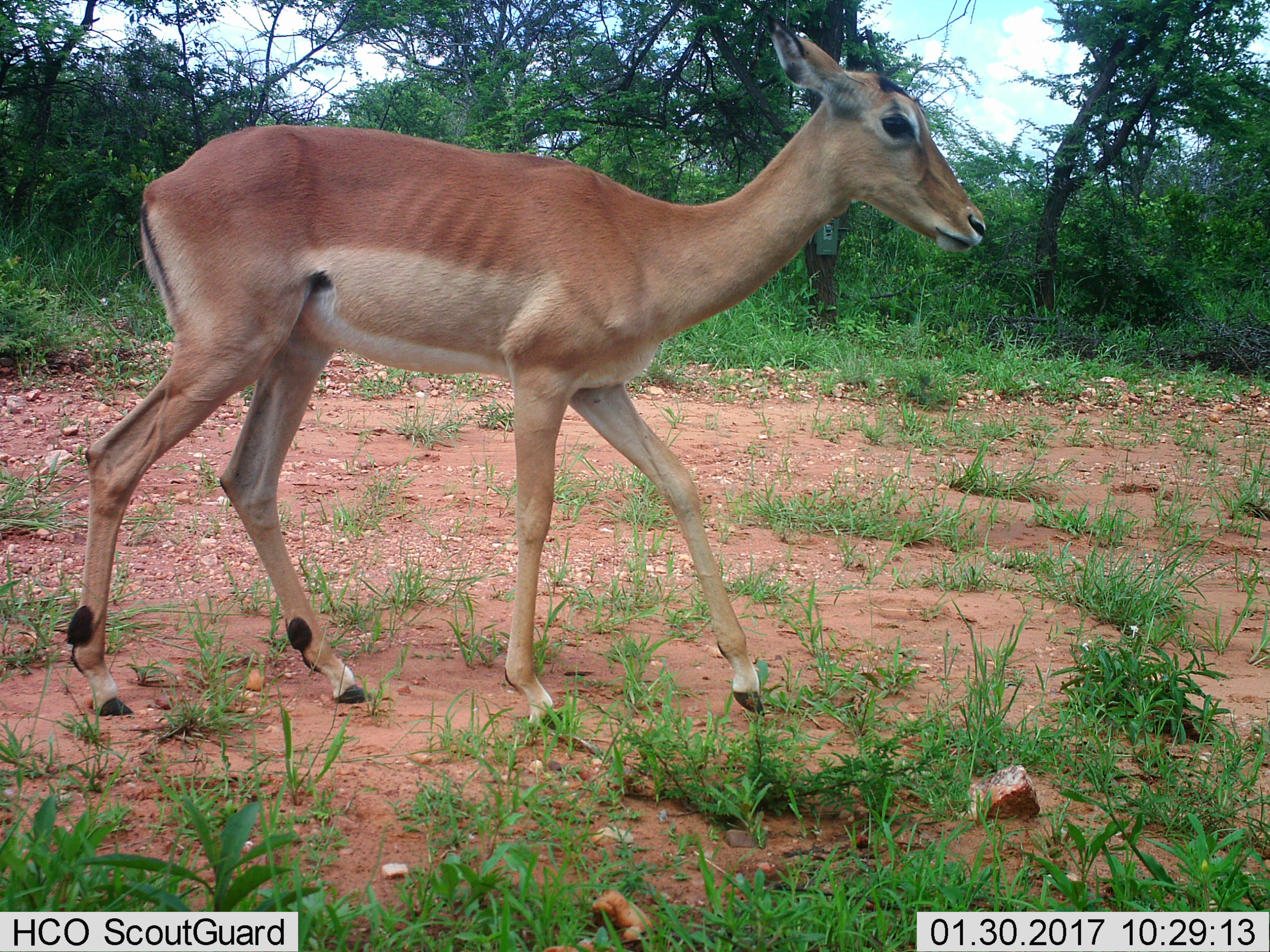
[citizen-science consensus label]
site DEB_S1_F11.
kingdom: Animalia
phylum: Chordata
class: Mammalia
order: Artiodactyla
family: Bovidae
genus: Aepyceros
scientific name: Aepyceros melampus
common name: impala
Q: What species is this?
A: Impala (Aepyceros melampus).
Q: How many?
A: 1.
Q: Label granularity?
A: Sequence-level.